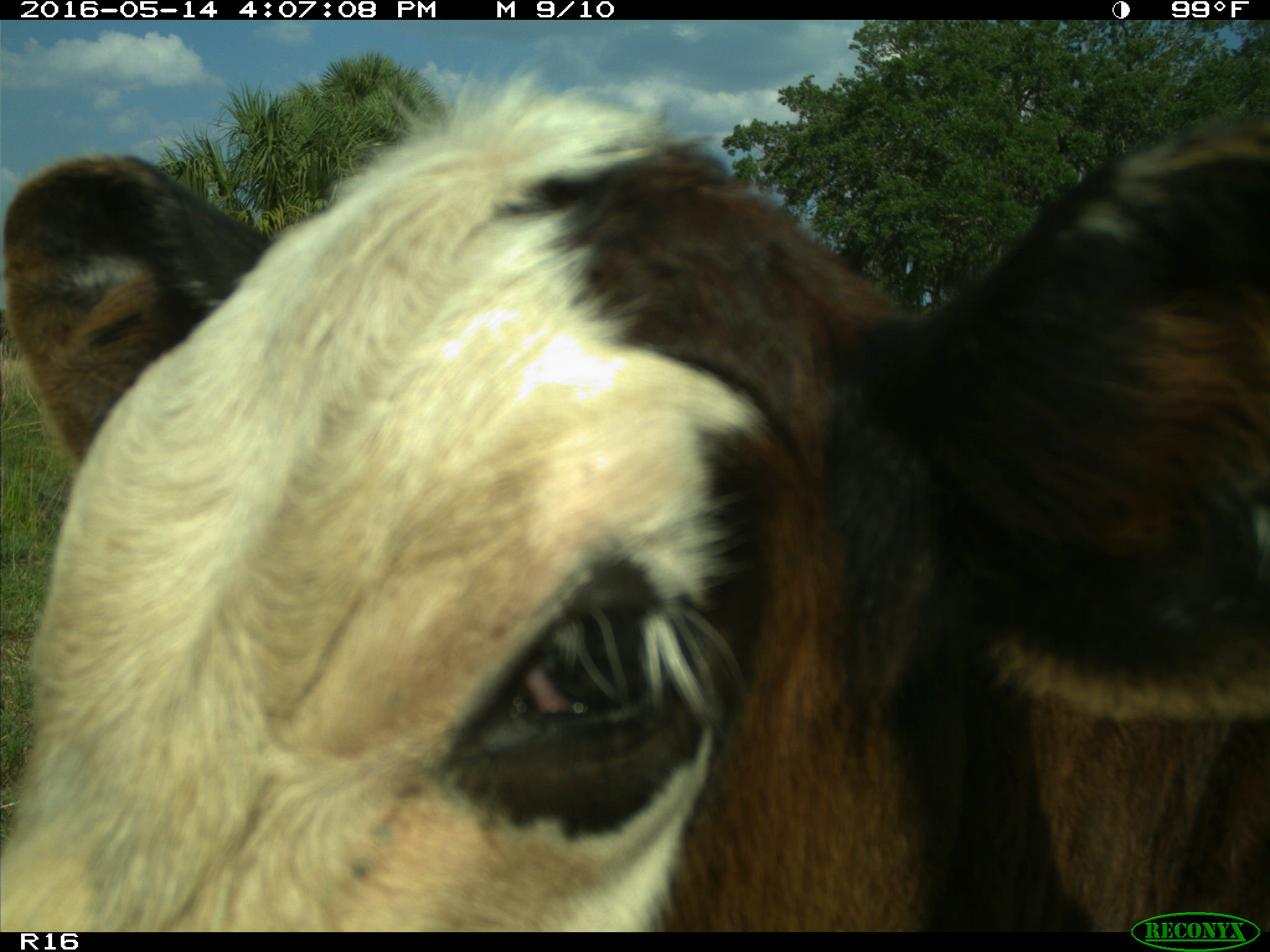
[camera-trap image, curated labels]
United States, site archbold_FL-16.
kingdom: Animalia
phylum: Chordata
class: Mammalia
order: Artiodactyla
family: Bovidae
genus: Bos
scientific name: Bos taurus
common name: domestic cow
Bos taurus (domestic cow).